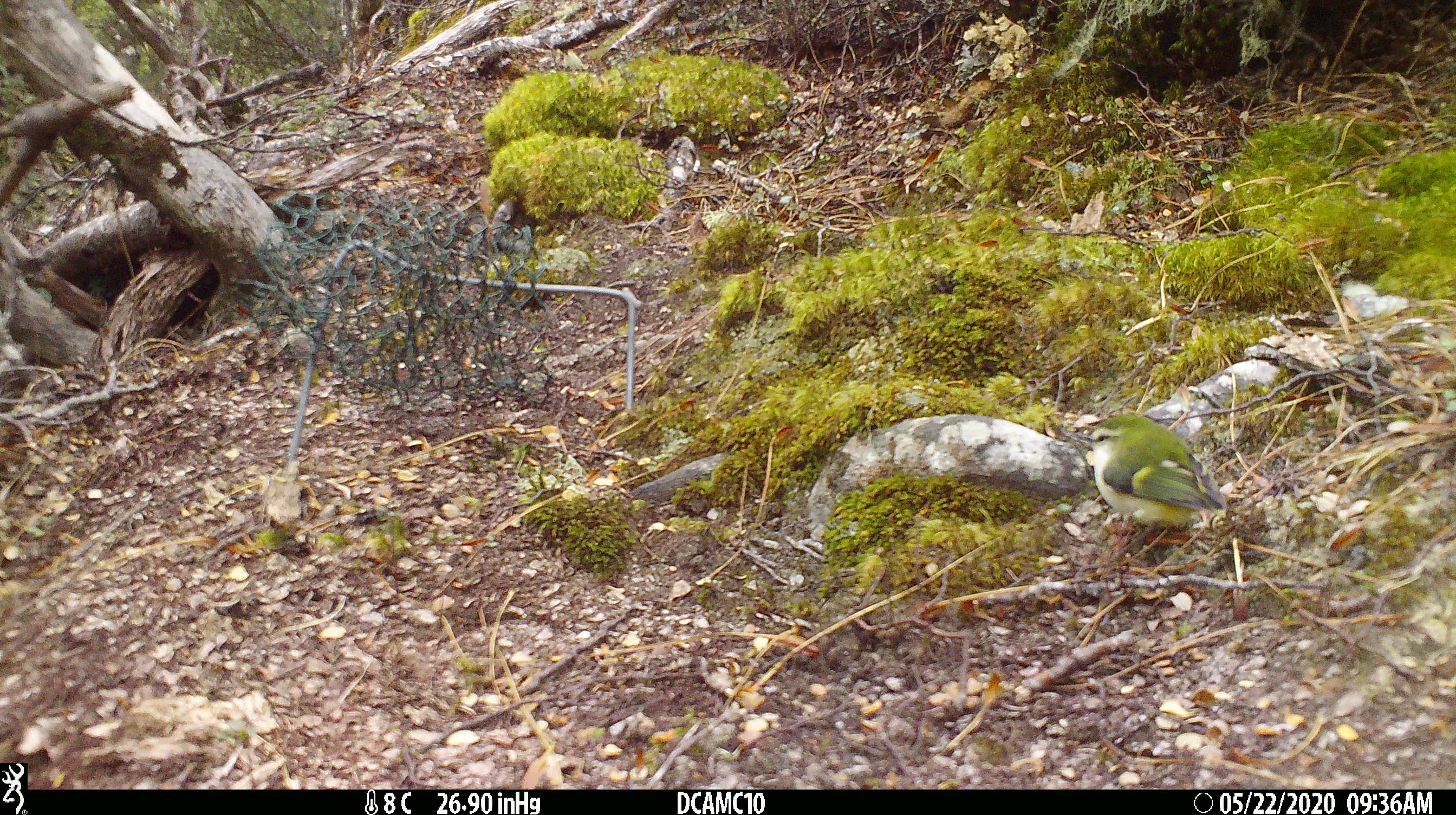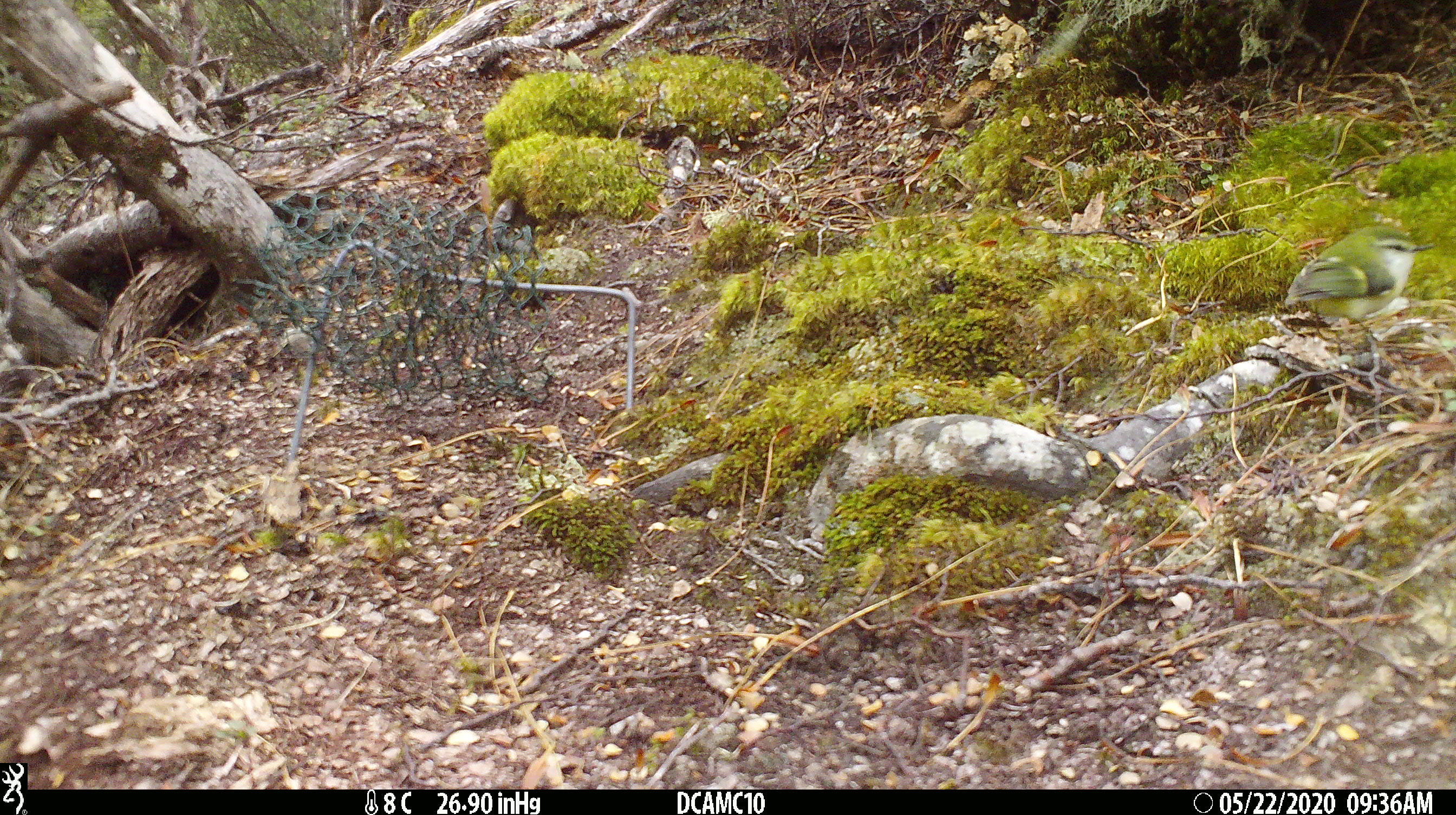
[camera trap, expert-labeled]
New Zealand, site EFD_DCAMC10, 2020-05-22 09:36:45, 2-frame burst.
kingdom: Animalia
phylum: Chordata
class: Aves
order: Passeriformes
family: Acanthisittidae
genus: Acanthisitta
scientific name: Acanthisitta chloris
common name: rifleman